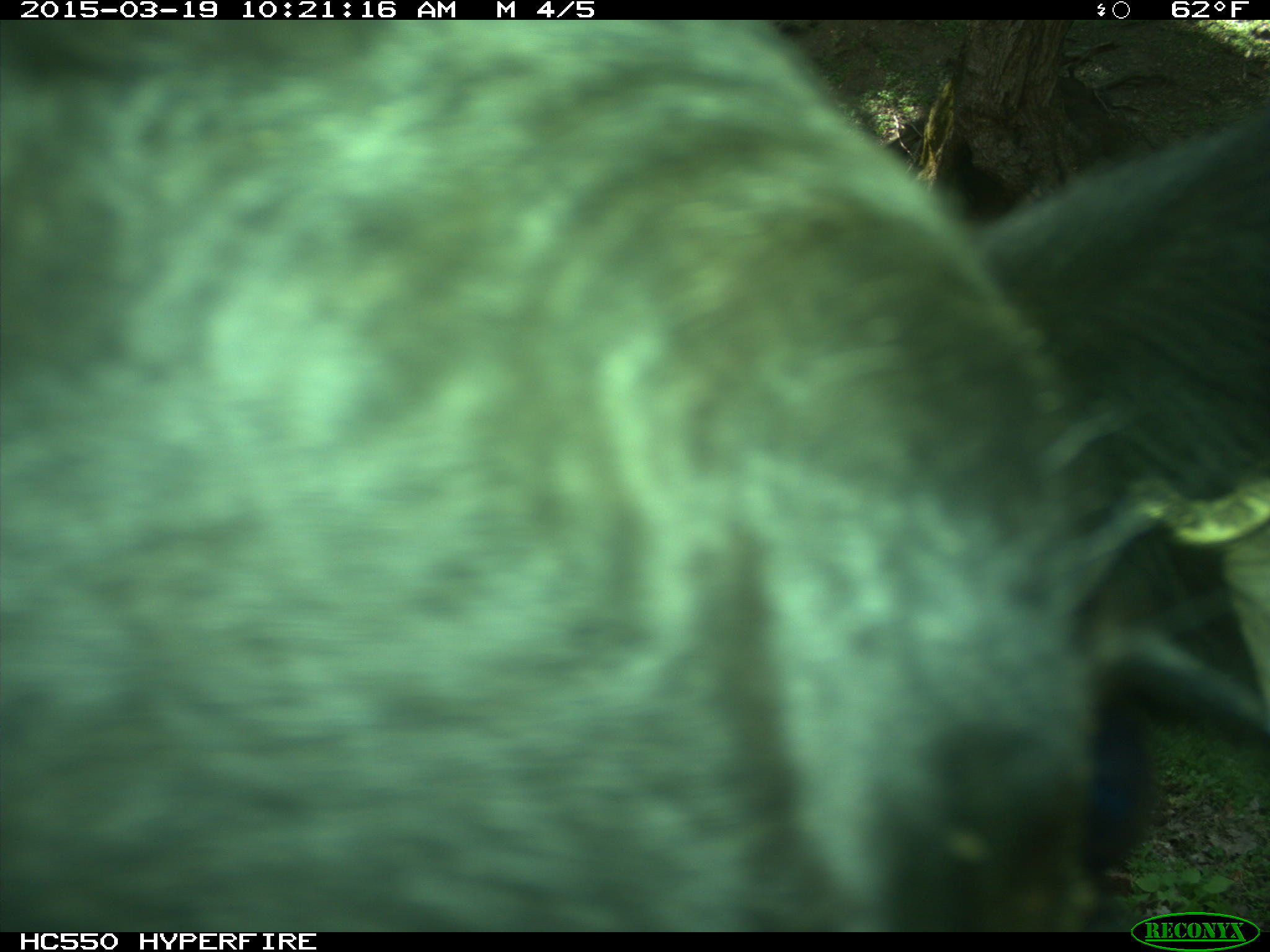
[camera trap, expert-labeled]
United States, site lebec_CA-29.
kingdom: Animalia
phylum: Chordata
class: Mammalia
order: Artiodactyla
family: Bovidae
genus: Bos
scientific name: Bos taurus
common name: domestic cow